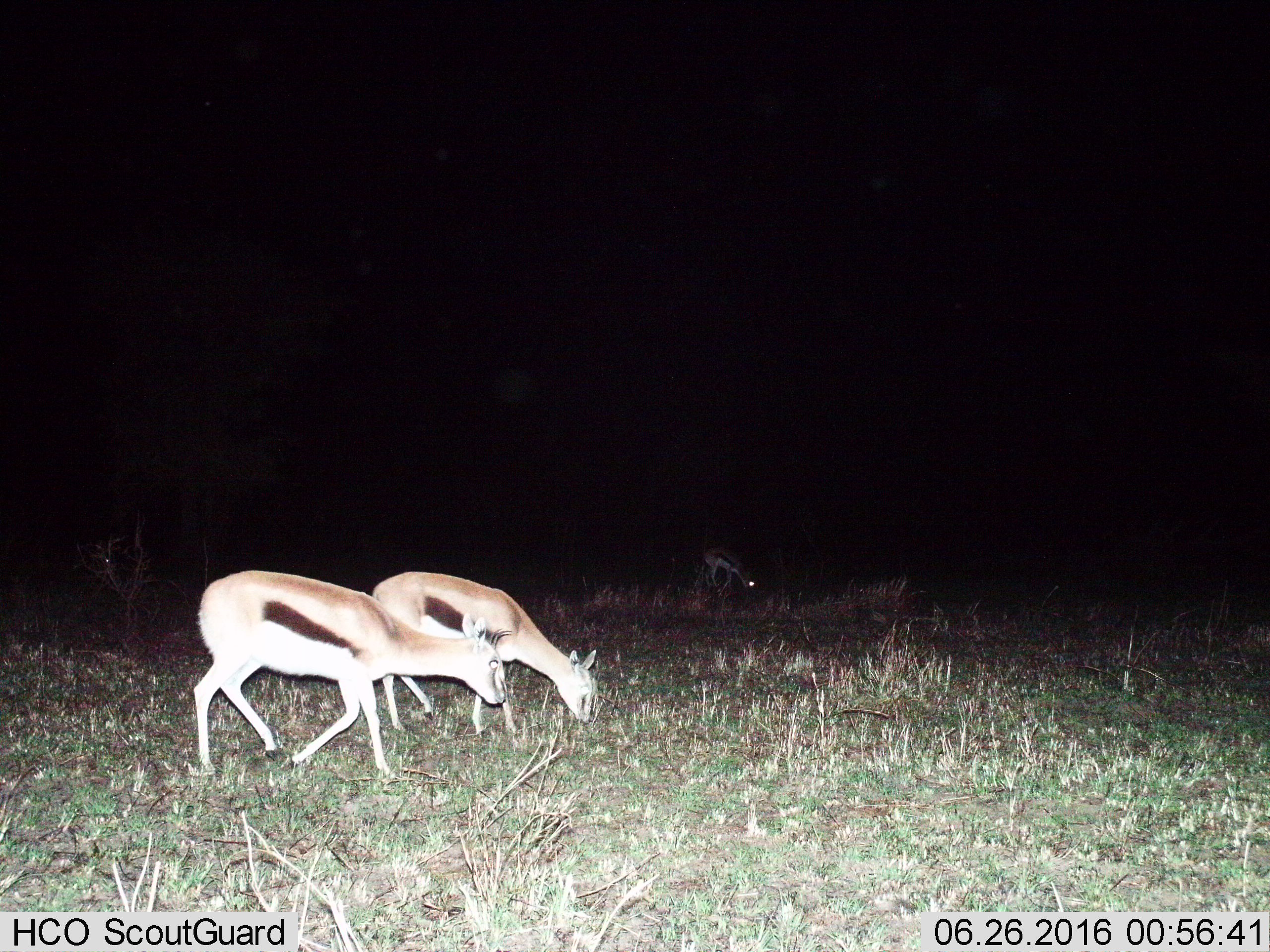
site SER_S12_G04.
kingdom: Animalia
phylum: Chordata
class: Mammalia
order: Artiodactyla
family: Bovidae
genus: Eudorcas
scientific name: Eudorcas thomsonii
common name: thomson's gazelle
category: gazellethomsons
Gazellethomsons (thomson's gazelle) (Eudorcas thomsonii), count 3. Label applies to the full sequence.